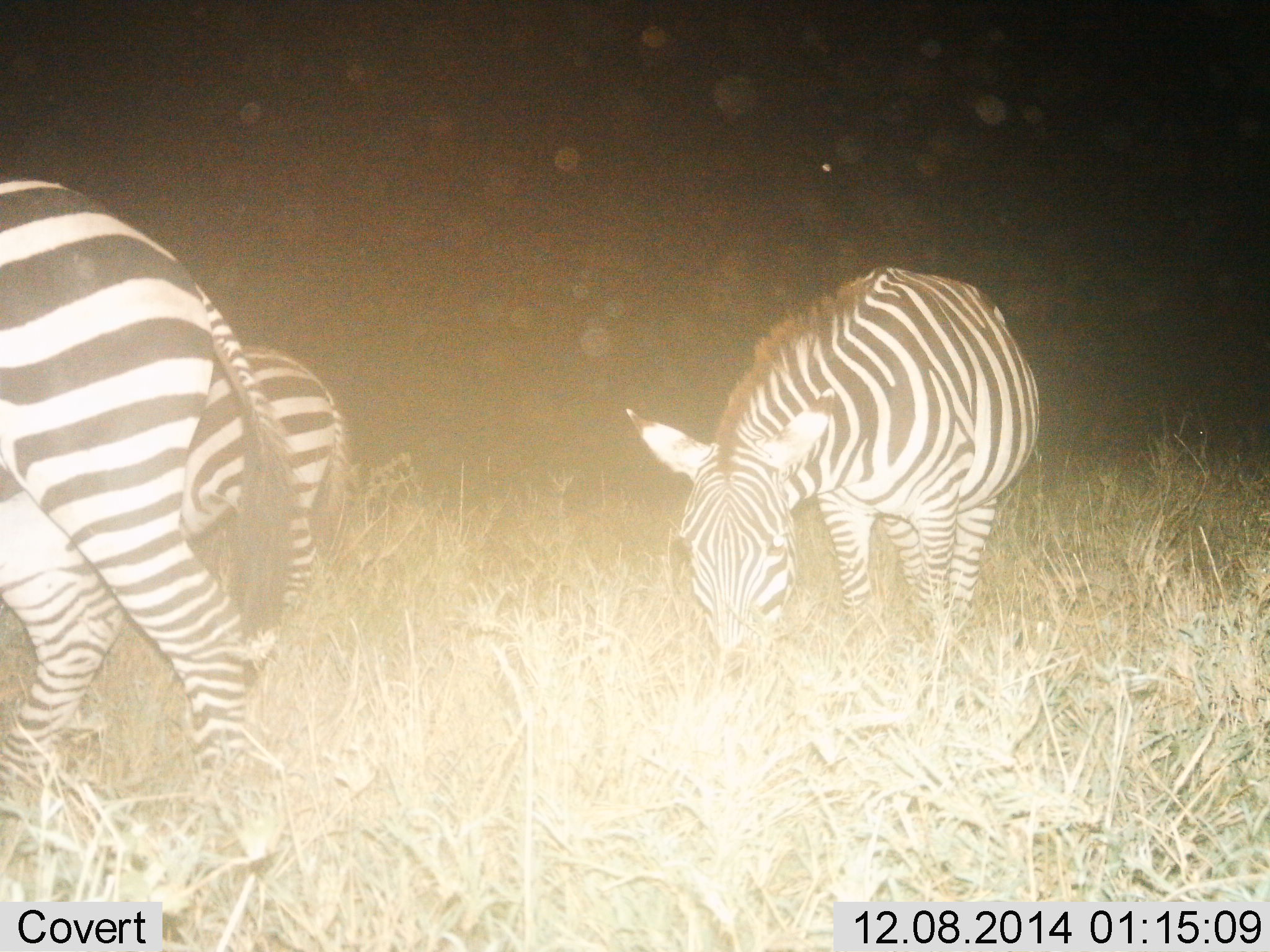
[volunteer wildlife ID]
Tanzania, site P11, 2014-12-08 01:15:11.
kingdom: Animalia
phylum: Chordata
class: Mammalia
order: Perissodactyla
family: Equidae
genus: Equus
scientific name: Equus quagga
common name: plains zebra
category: zebra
Zebra (plains zebra) (Equus quagga), count 3. Behavior (volunteer vote fractions): standing 20%, resting 0%, moving 50%, interacting 0%. Young present (vote fraction): 0%. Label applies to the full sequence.